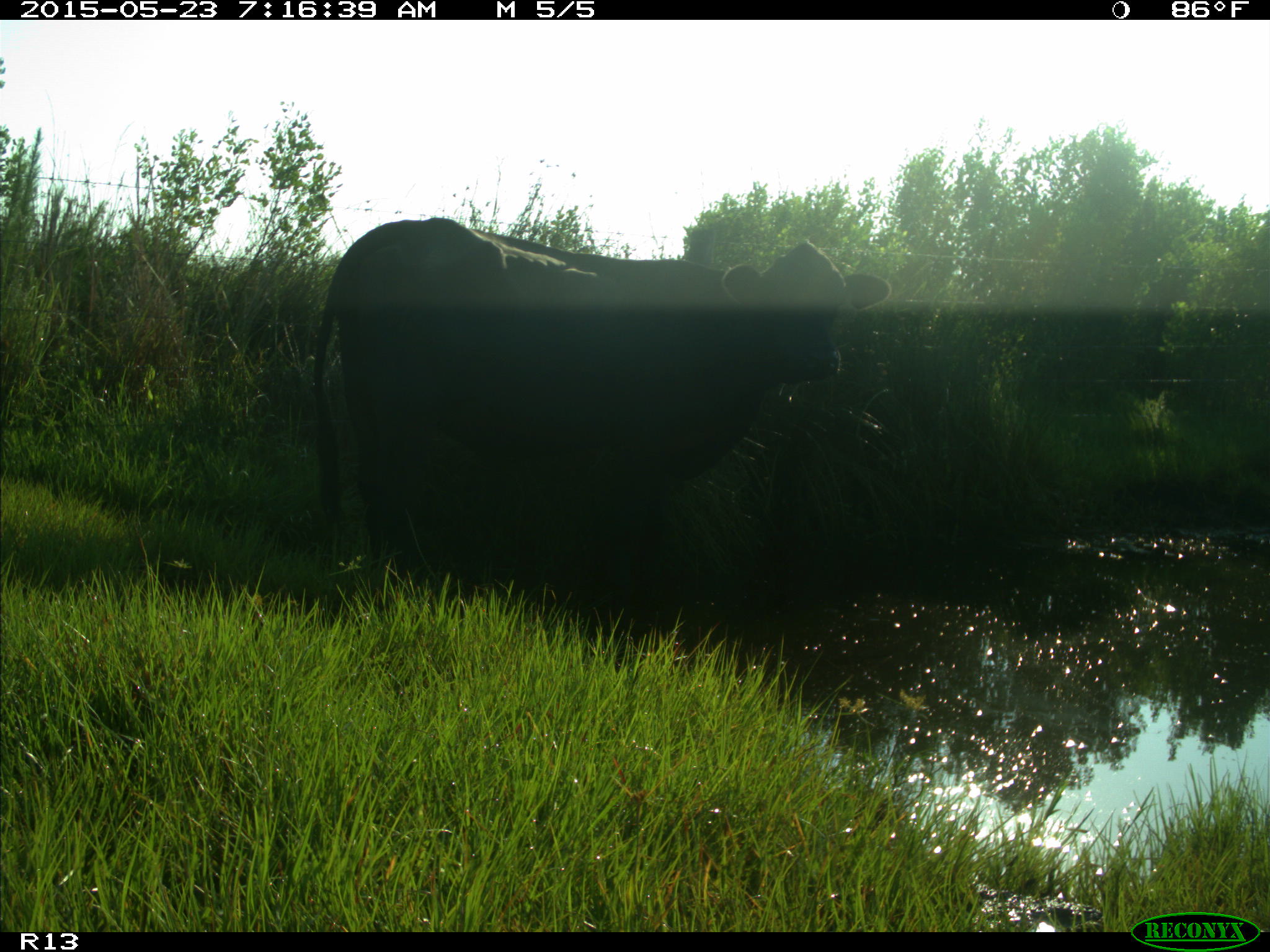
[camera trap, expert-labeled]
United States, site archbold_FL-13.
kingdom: Animalia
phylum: Chordata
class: Mammalia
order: Artiodactyla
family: Bovidae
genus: Bos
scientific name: Bos taurus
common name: domestic cow